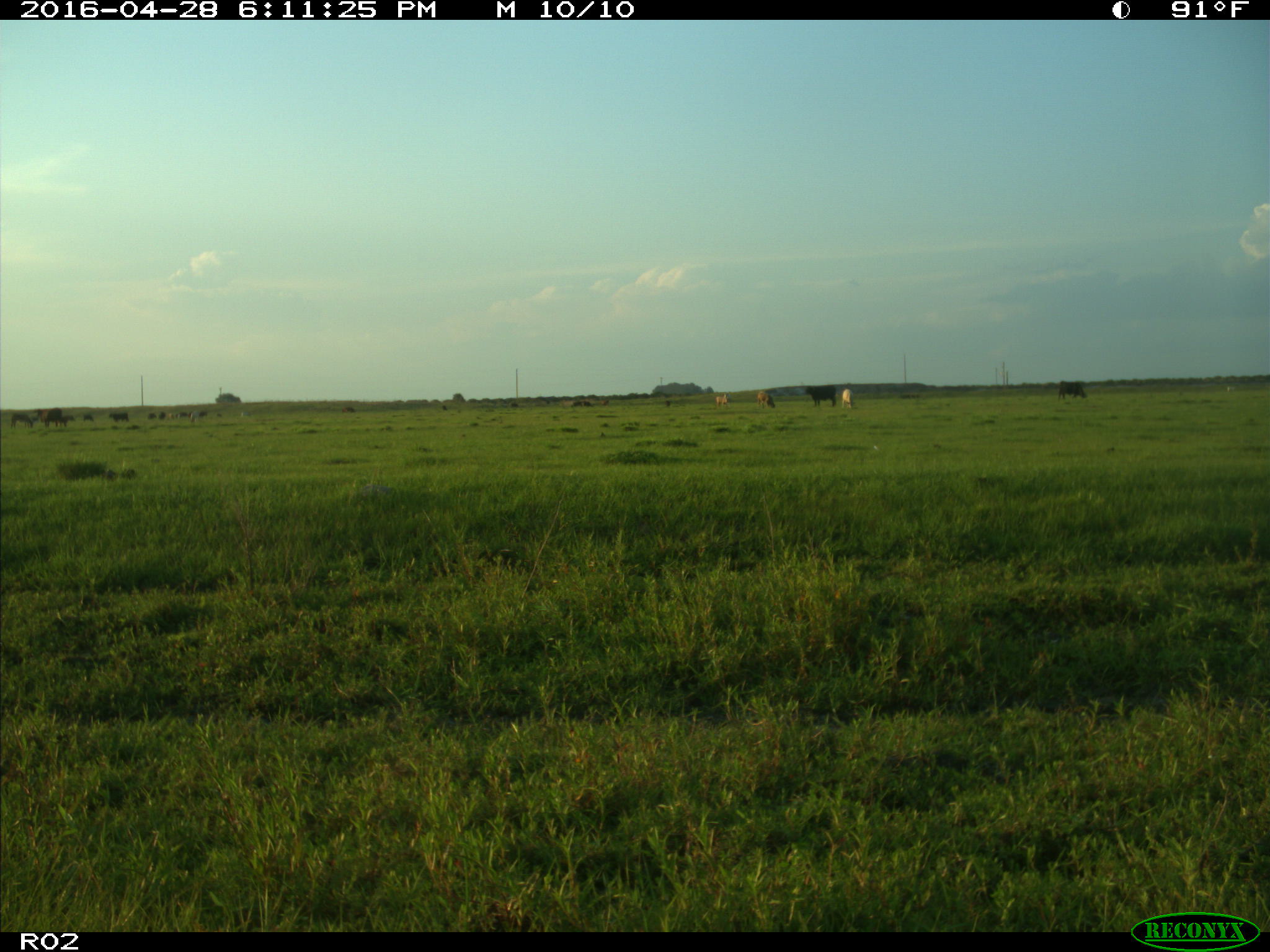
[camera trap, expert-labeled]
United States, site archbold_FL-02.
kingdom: Animalia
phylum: Chordata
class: Mammalia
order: Artiodactyla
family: Bovidae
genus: Bos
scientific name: Bos taurus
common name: domestic cow